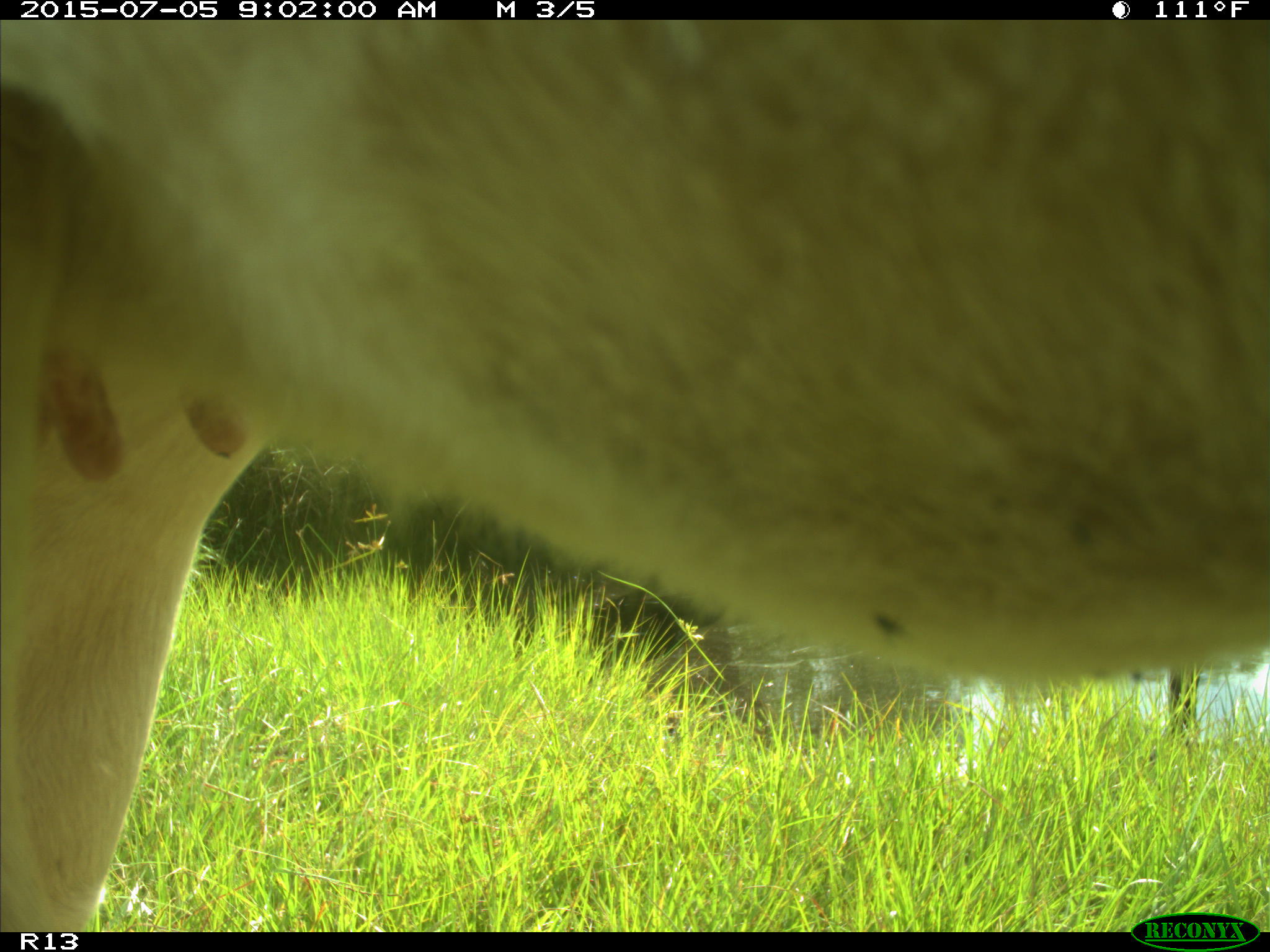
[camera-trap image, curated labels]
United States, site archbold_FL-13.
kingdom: Animalia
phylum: Chordata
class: Mammalia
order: Artiodactyla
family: Bovidae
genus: Bos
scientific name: Bos taurus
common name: domestic cow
Bos taurus (domestic cow).